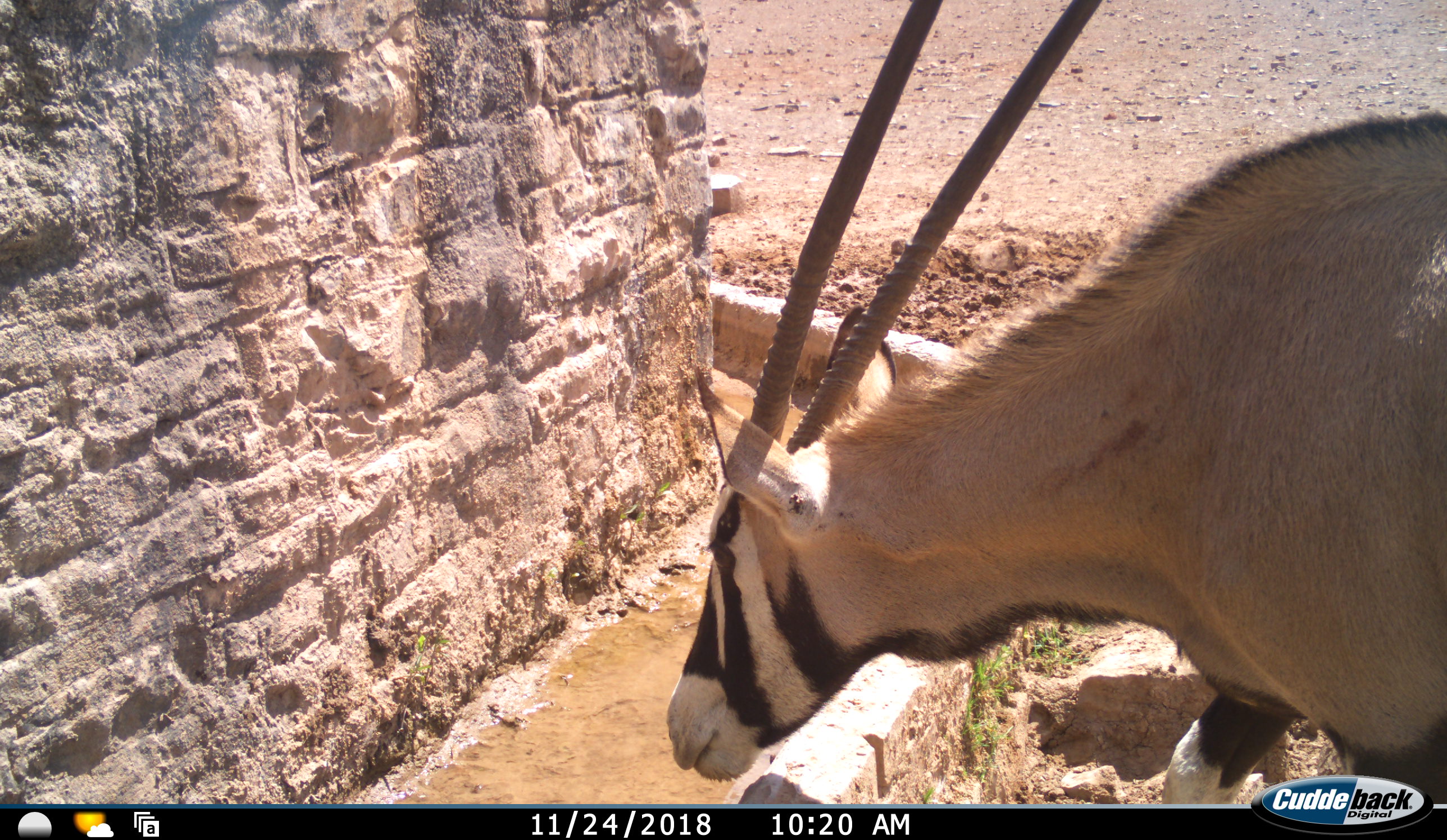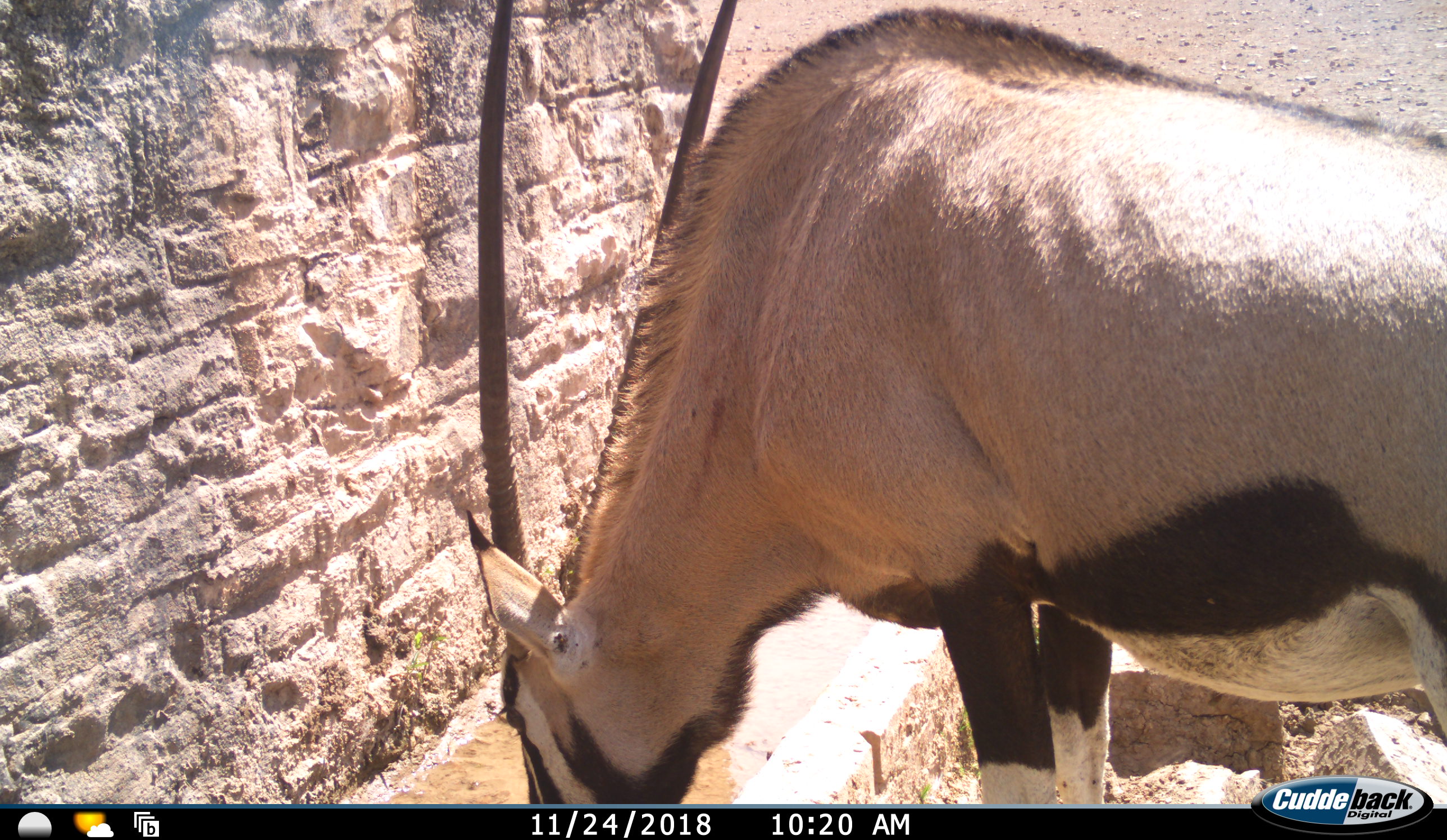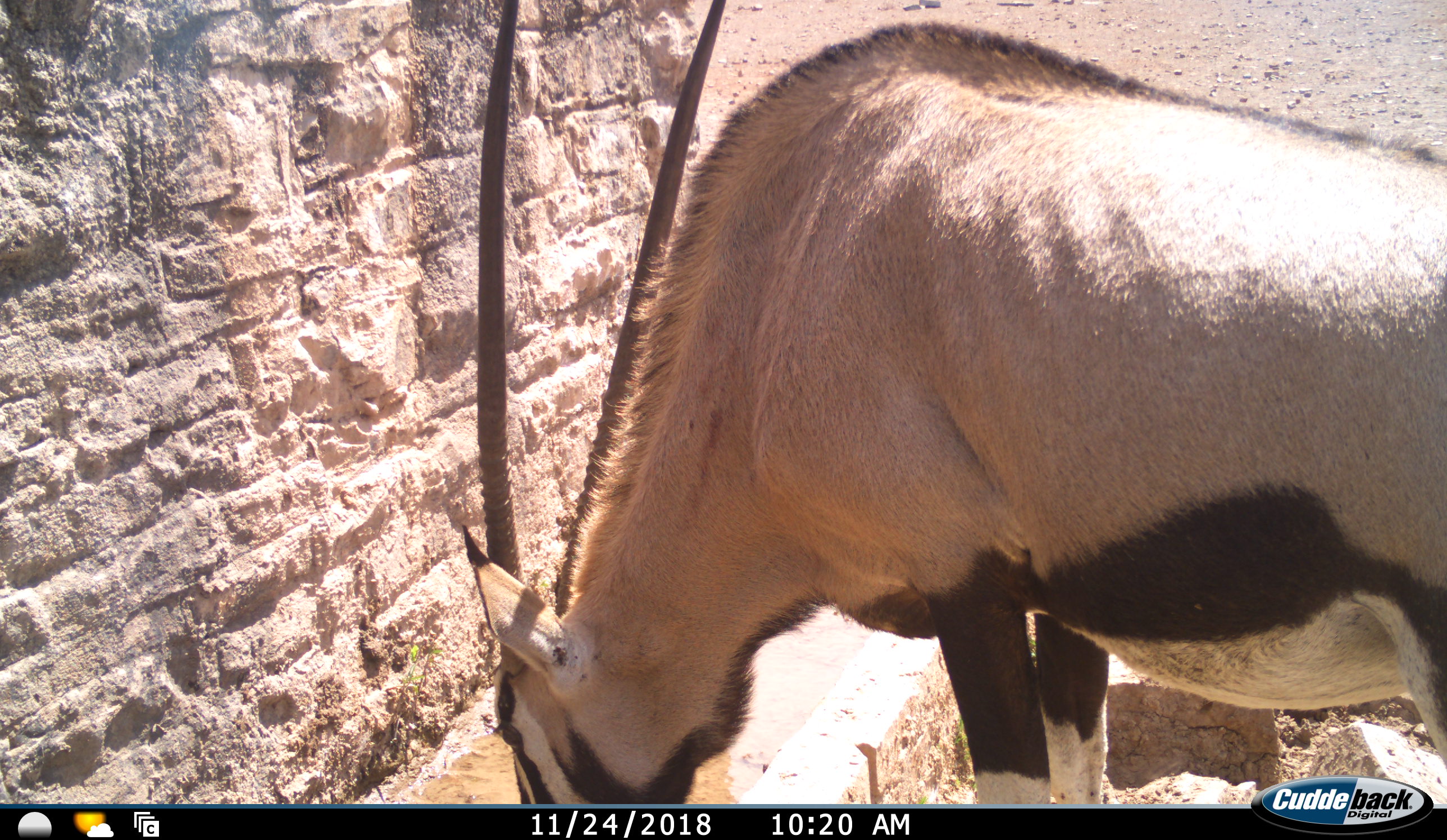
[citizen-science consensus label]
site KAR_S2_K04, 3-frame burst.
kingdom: Animalia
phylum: Chordata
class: Mammalia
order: Artiodactyla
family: Bovidae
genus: Oryx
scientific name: Oryx gazella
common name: gemsbok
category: oryx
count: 1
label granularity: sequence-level